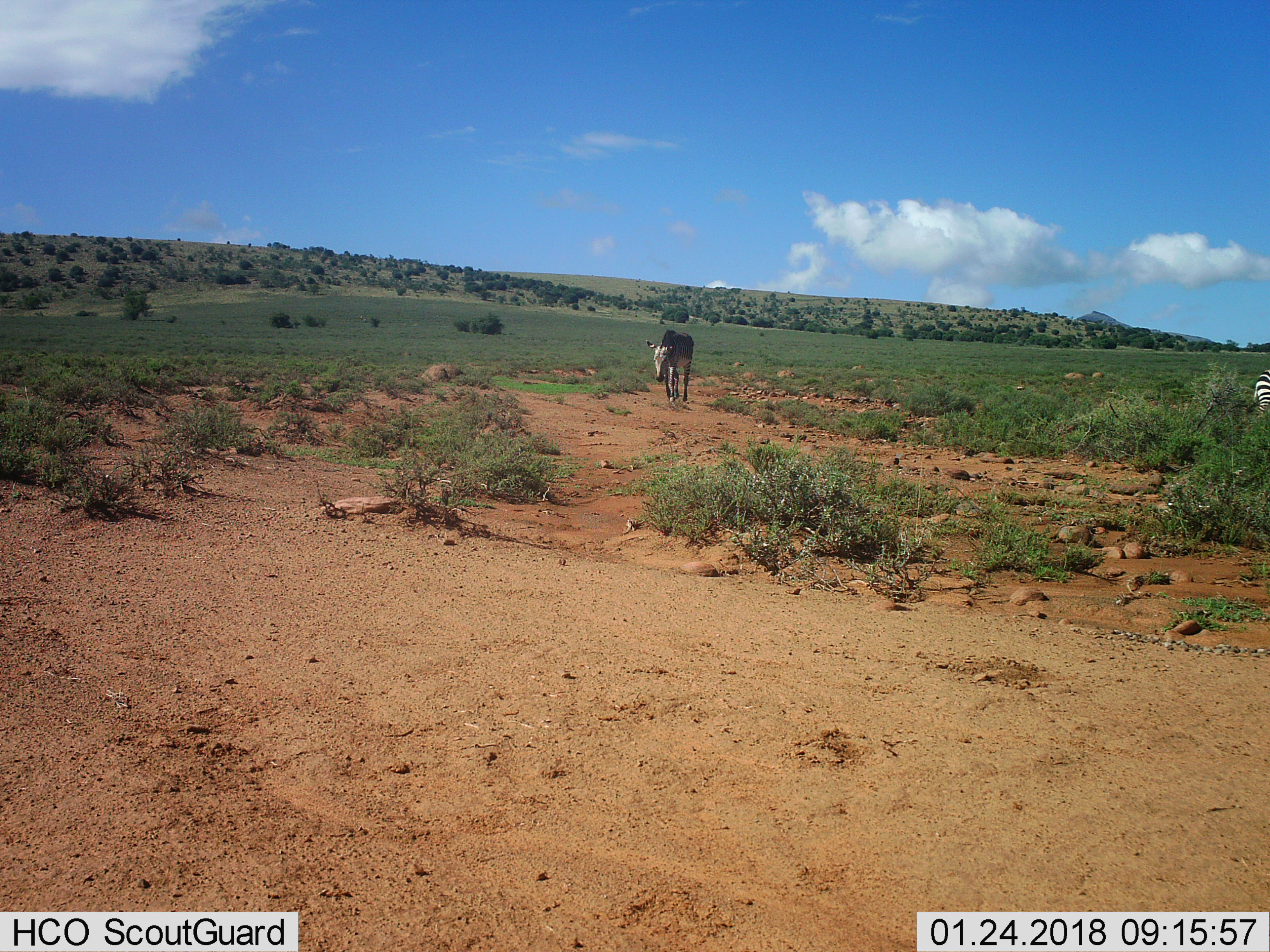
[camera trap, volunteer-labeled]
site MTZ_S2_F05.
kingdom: Animalia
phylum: Chordata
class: Mammalia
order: Perissodactyla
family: Equidae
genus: Equus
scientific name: Equus zebra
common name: mountain zebra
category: zebramountain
Zebramountain (mountain zebra) (Equus zebra), count 2. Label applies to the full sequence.